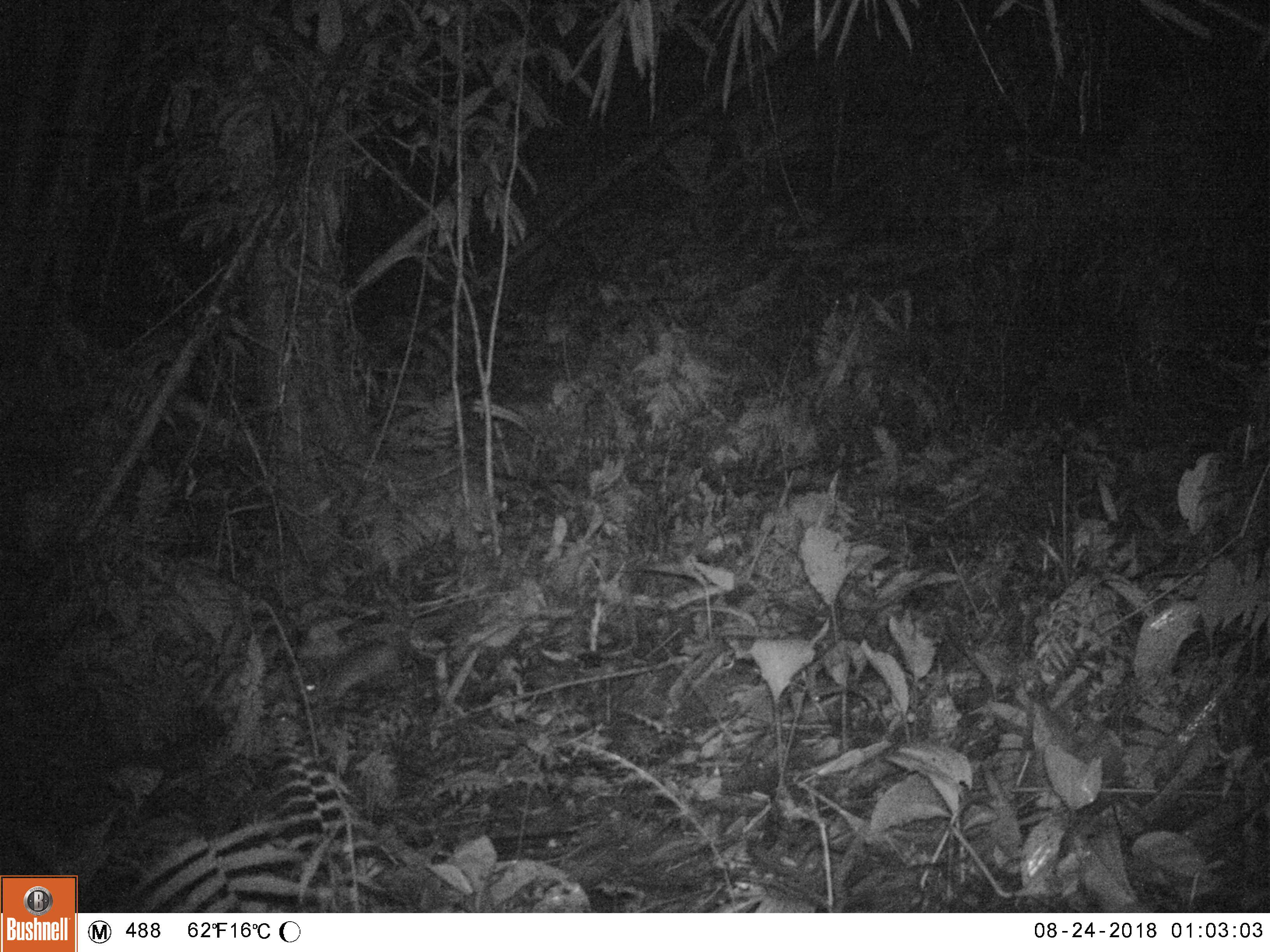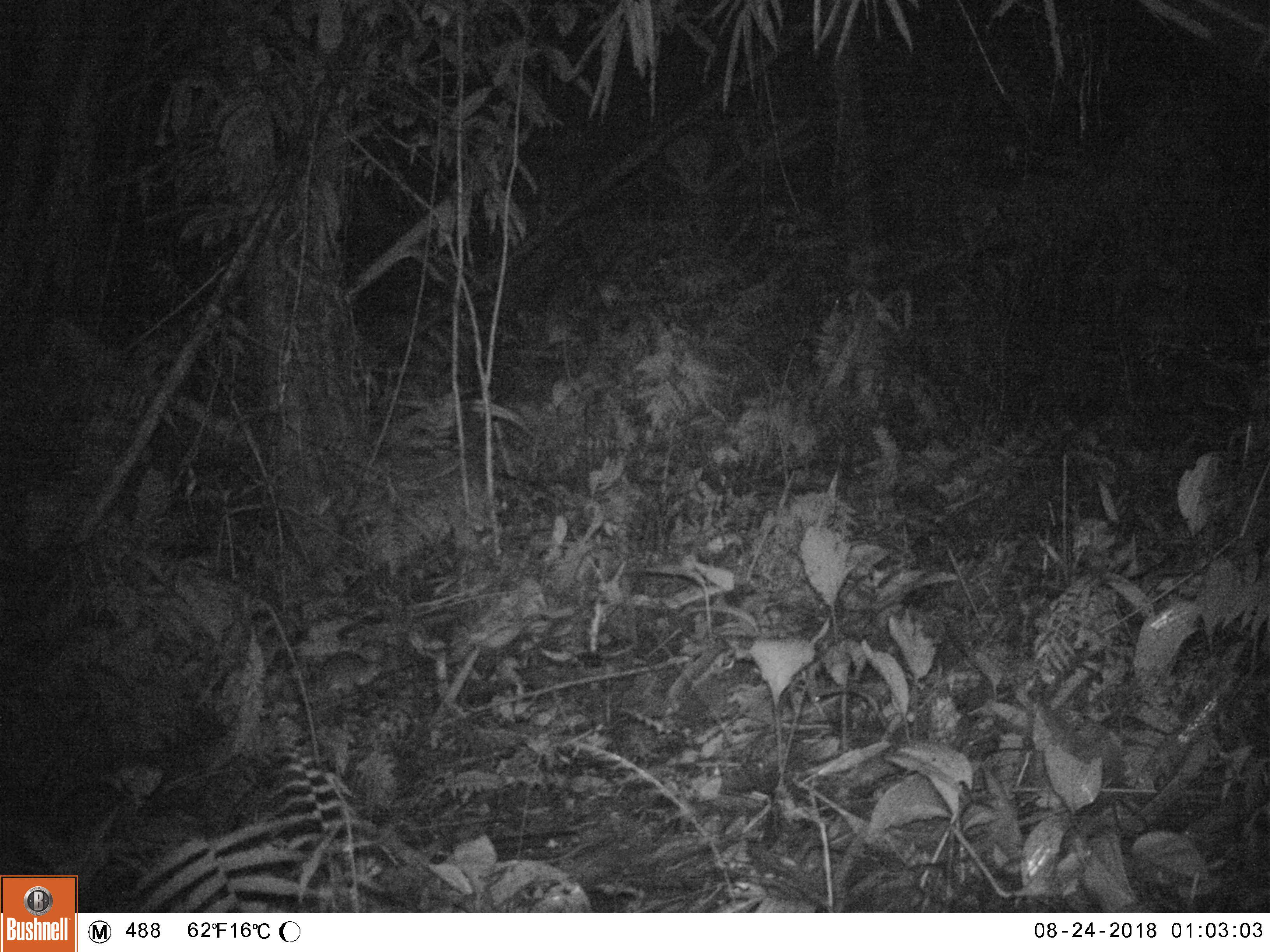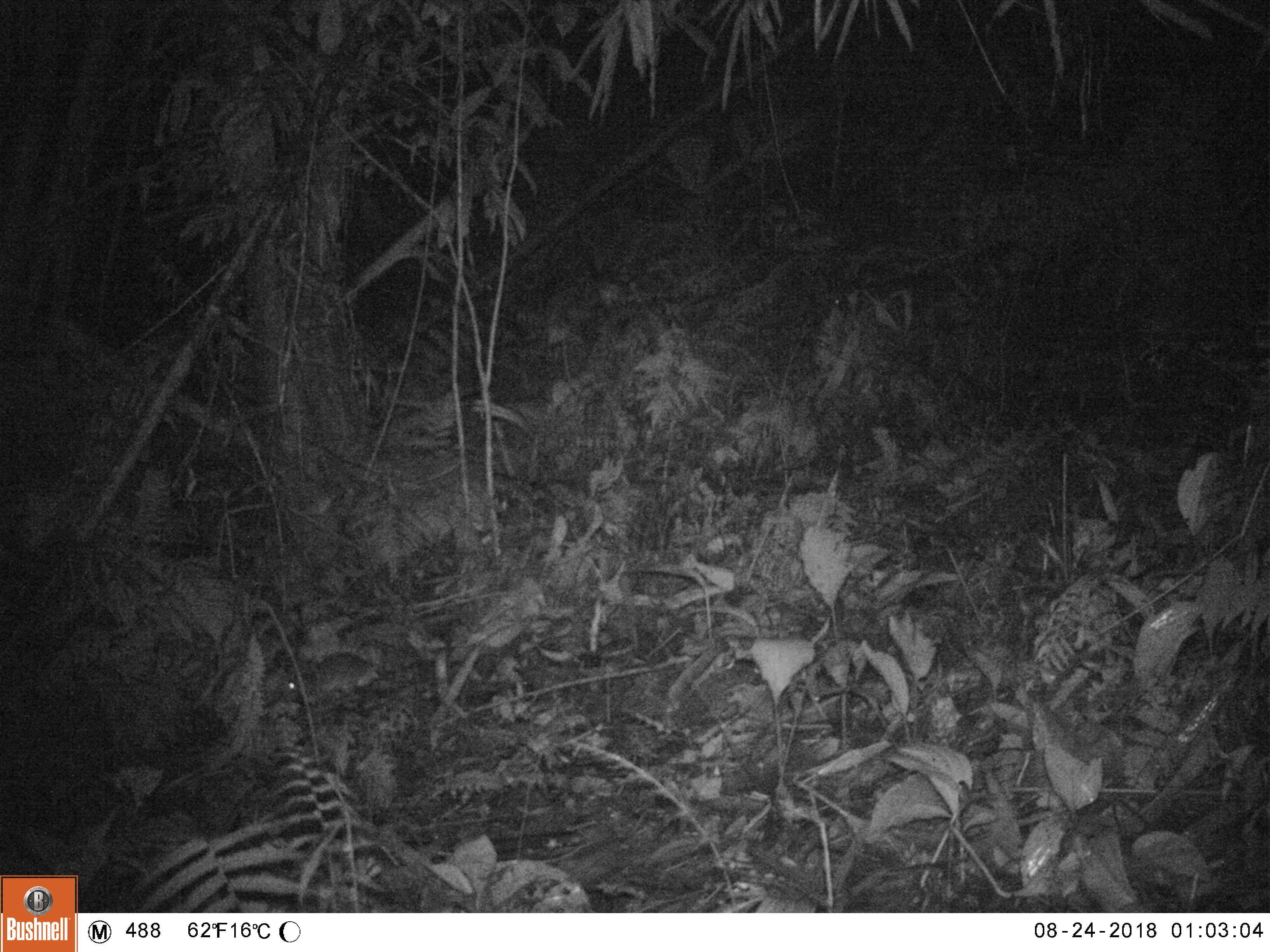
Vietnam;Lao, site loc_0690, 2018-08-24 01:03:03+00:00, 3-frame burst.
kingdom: Animalia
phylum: Chordata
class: Mammalia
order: Rodentia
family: Muridae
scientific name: Muridae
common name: old-world mice and rats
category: unidentified murid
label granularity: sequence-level